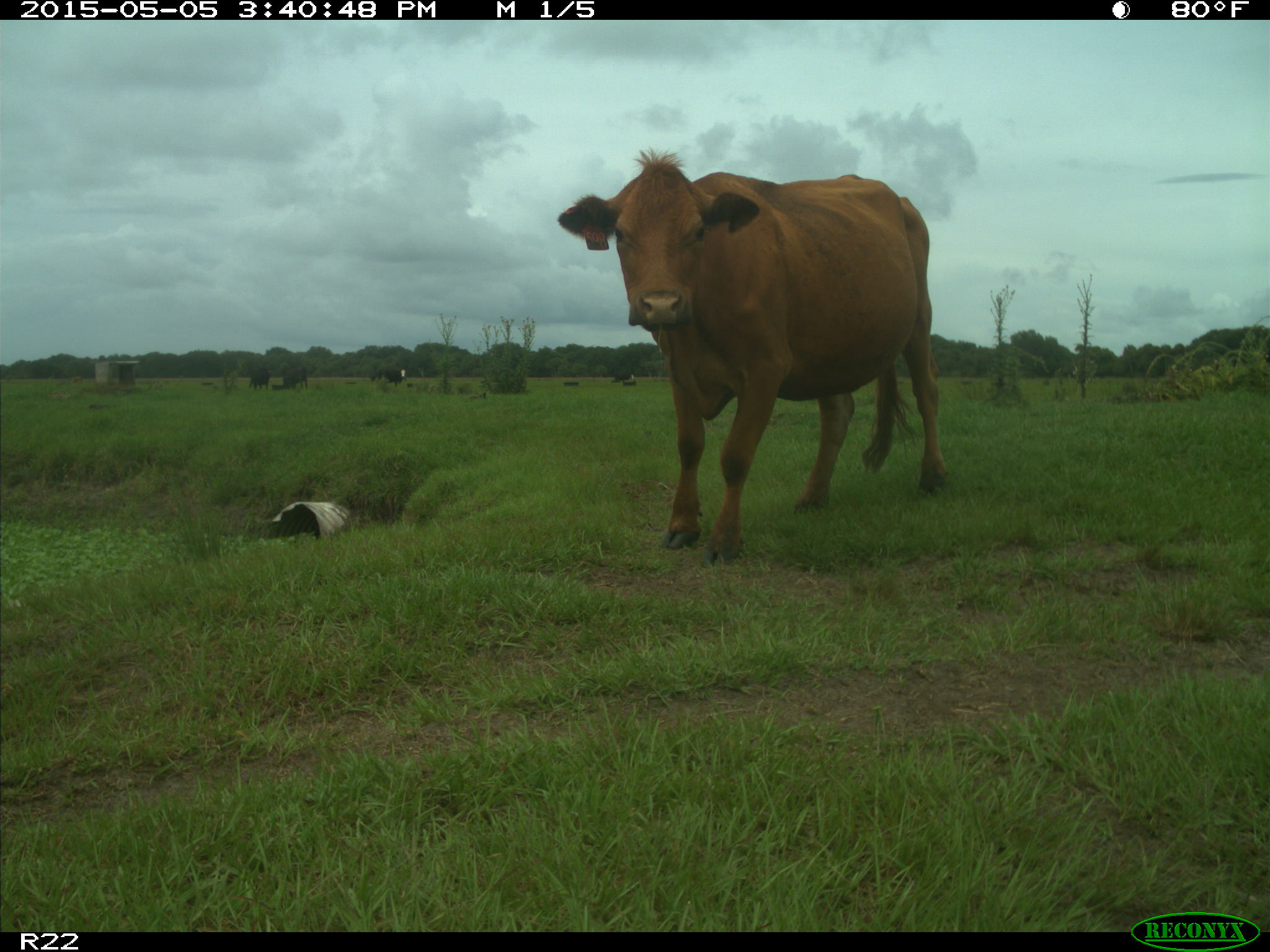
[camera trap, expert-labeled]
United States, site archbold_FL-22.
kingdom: Animalia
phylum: Chordata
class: Mammalia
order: Artiodactyla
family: Bovidae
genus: Bos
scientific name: Bos taurus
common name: domestic cow